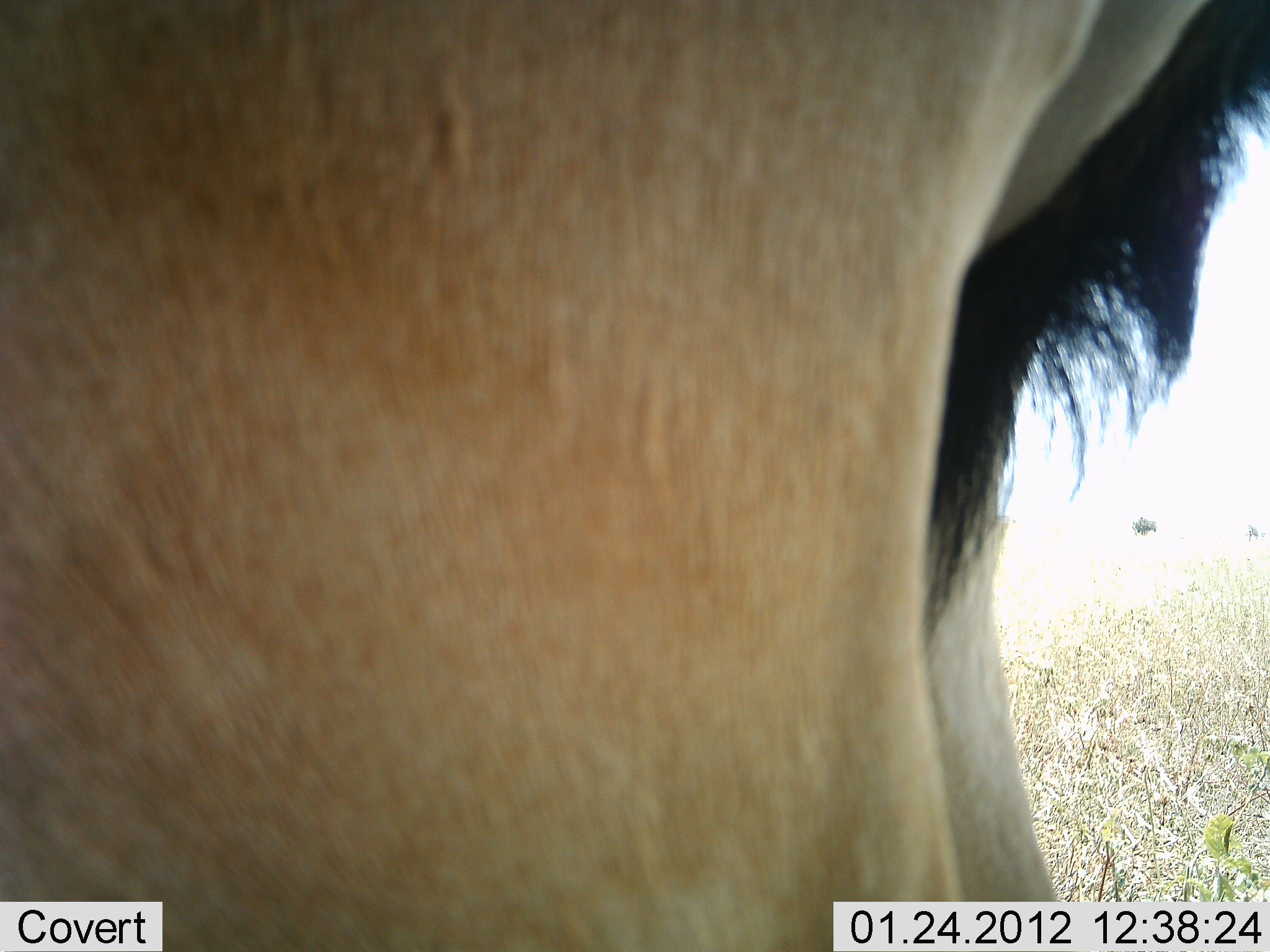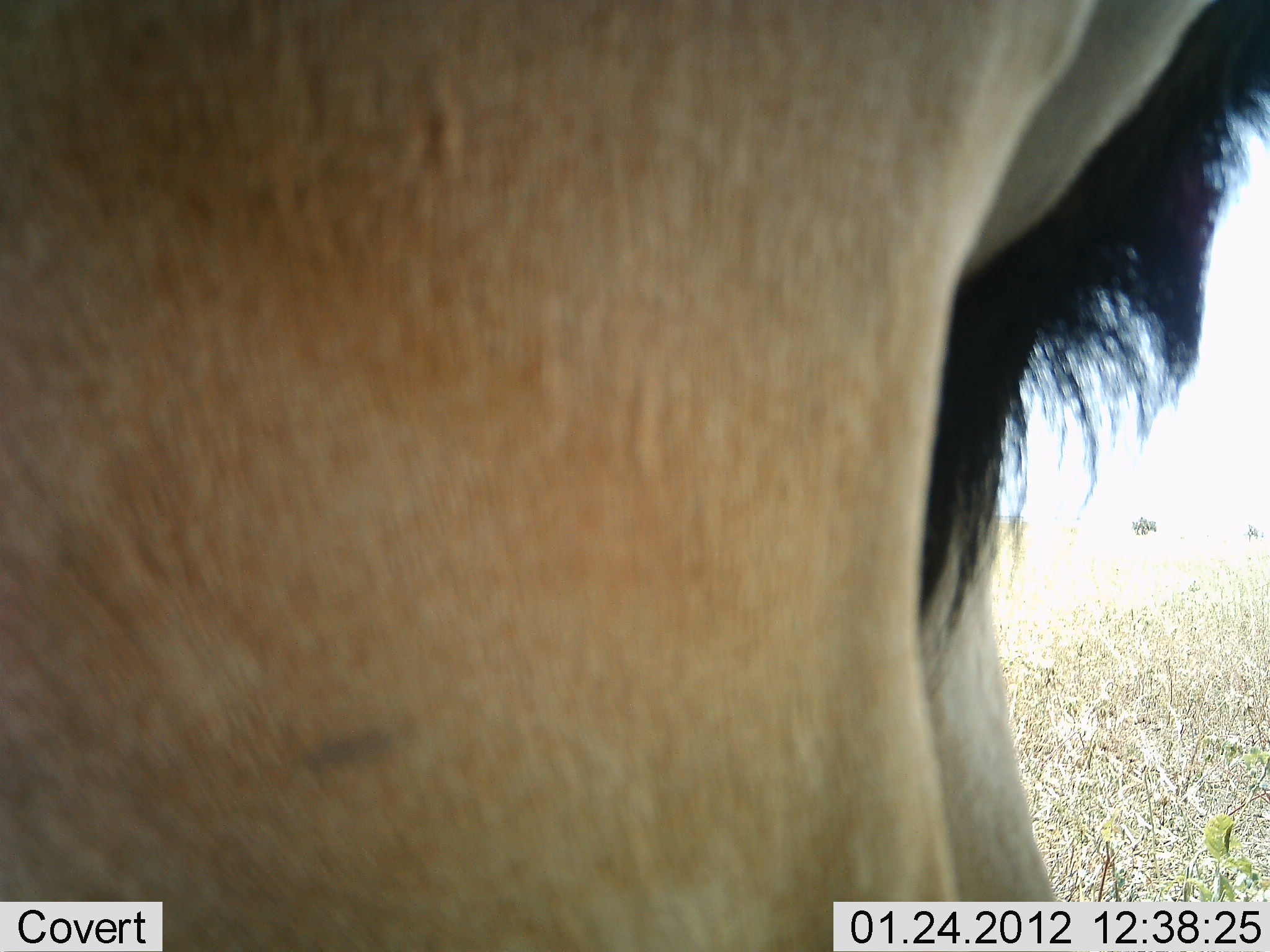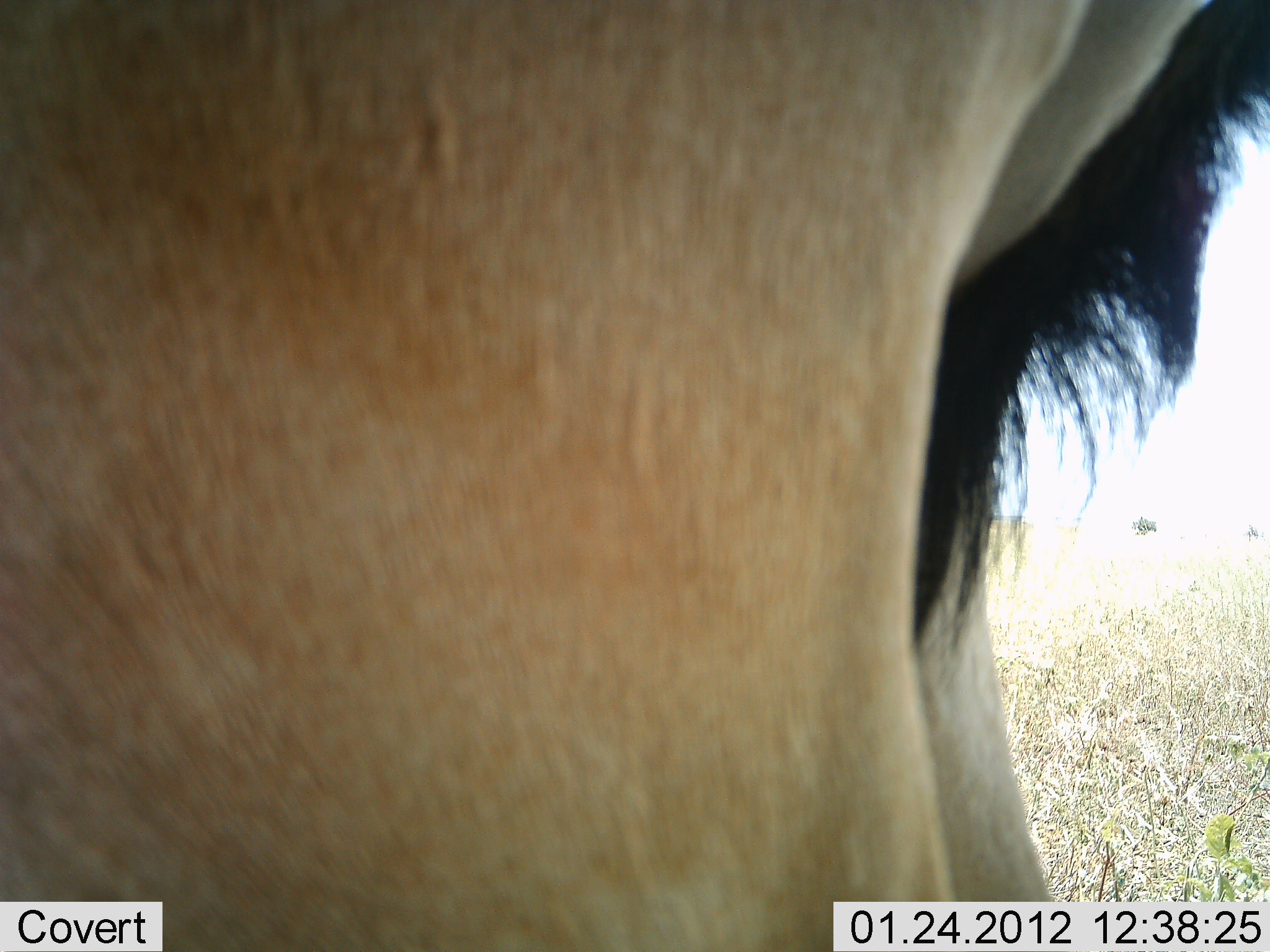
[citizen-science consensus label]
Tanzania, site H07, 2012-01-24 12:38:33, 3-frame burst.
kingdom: Animalia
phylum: Chordata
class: Mammalia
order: Artiodactyla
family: Bovidae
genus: Alcelaphus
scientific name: Alcelaphus buselaphus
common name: hartebeest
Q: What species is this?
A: Hartebeest (Alcelaphus buselaphus).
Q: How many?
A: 1.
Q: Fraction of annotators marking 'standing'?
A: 100%.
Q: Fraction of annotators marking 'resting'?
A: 0%.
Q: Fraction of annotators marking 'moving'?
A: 0%.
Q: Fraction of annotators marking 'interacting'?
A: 0%.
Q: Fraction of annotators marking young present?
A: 0%.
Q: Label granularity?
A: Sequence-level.